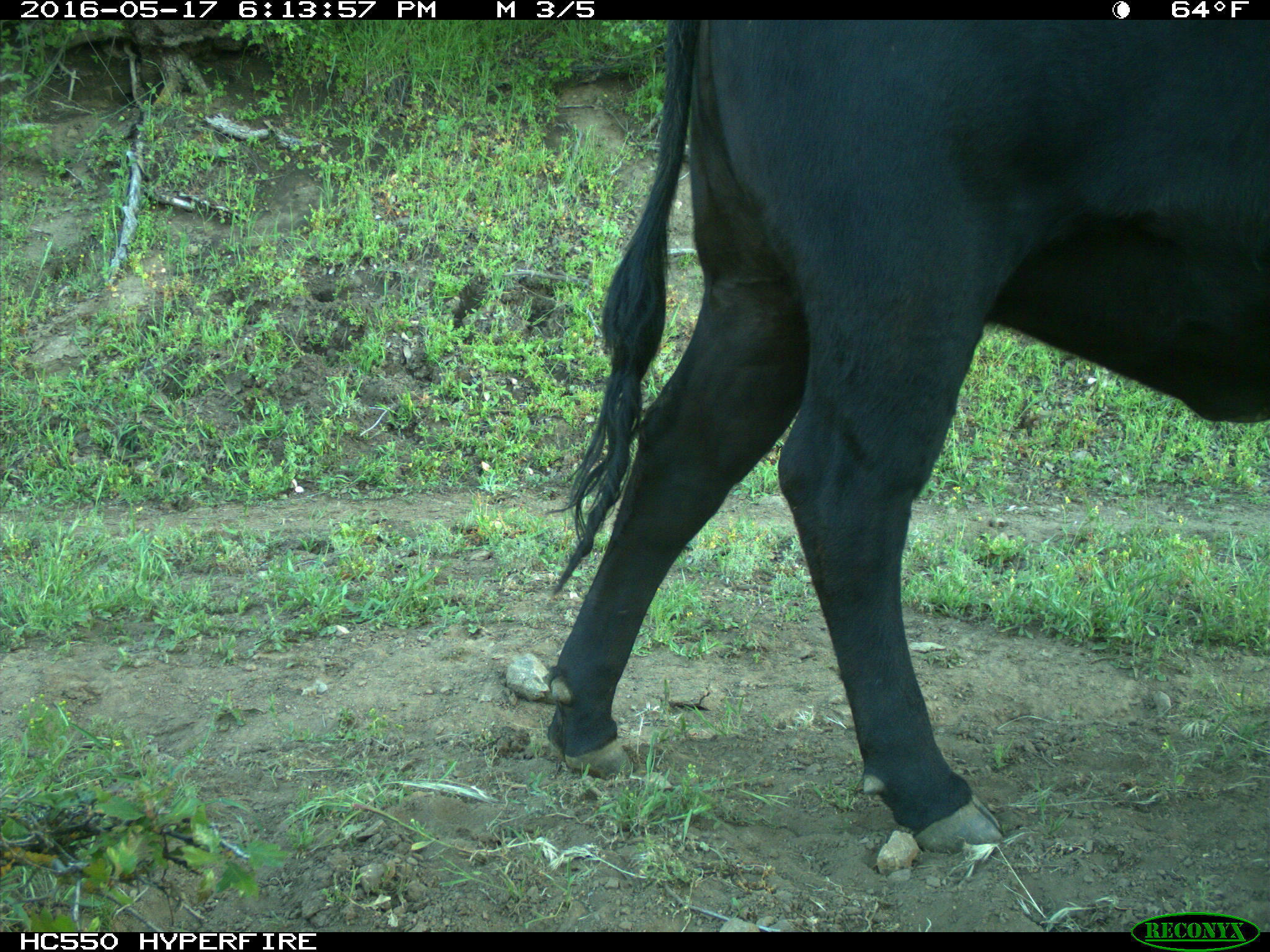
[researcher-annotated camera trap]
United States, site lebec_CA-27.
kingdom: Animalia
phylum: Chordata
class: Mammalia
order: Artiodactyla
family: Bovidae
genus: Bos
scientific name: Bos taurus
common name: domestic cow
Bos taurus (domestic cow).